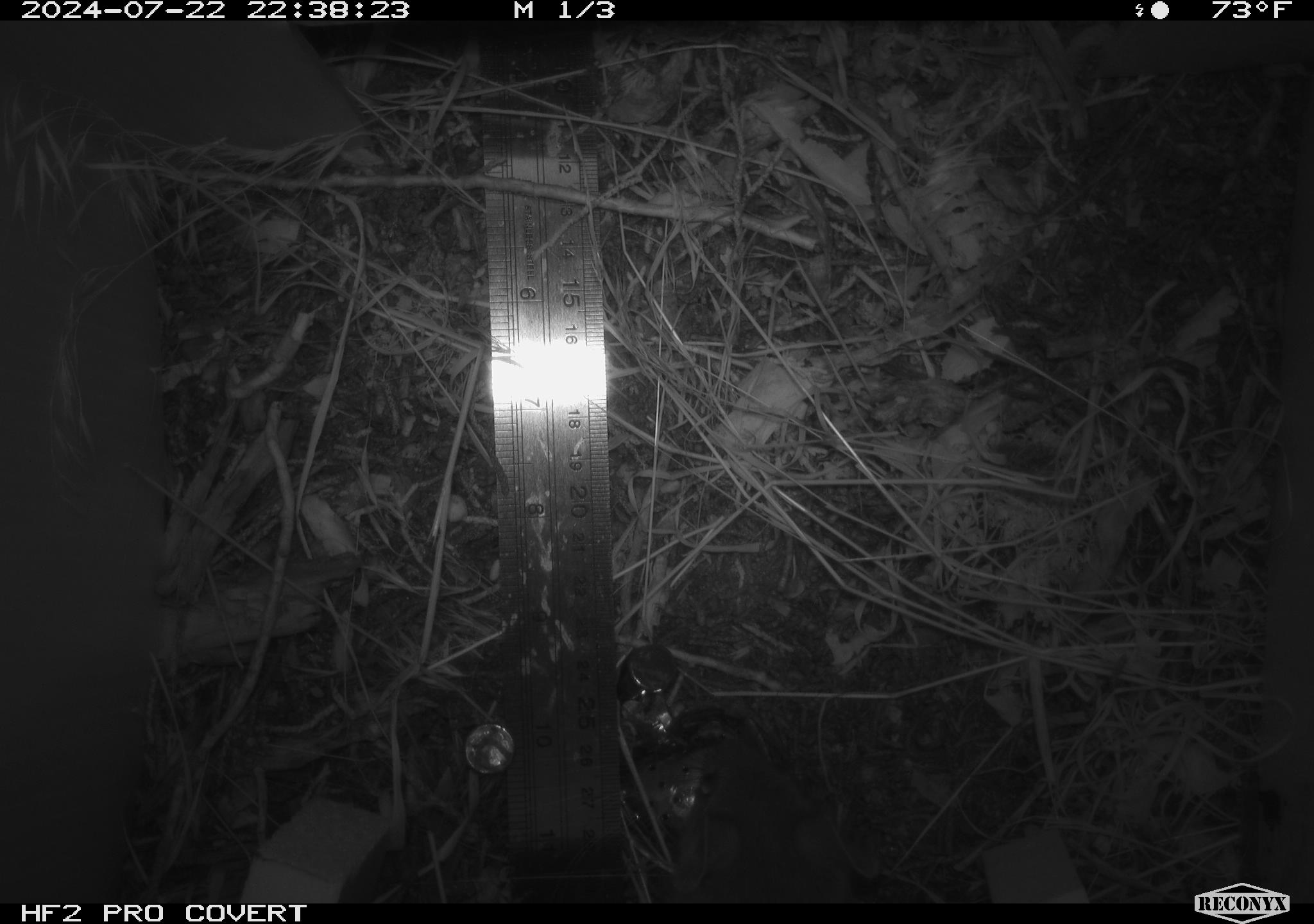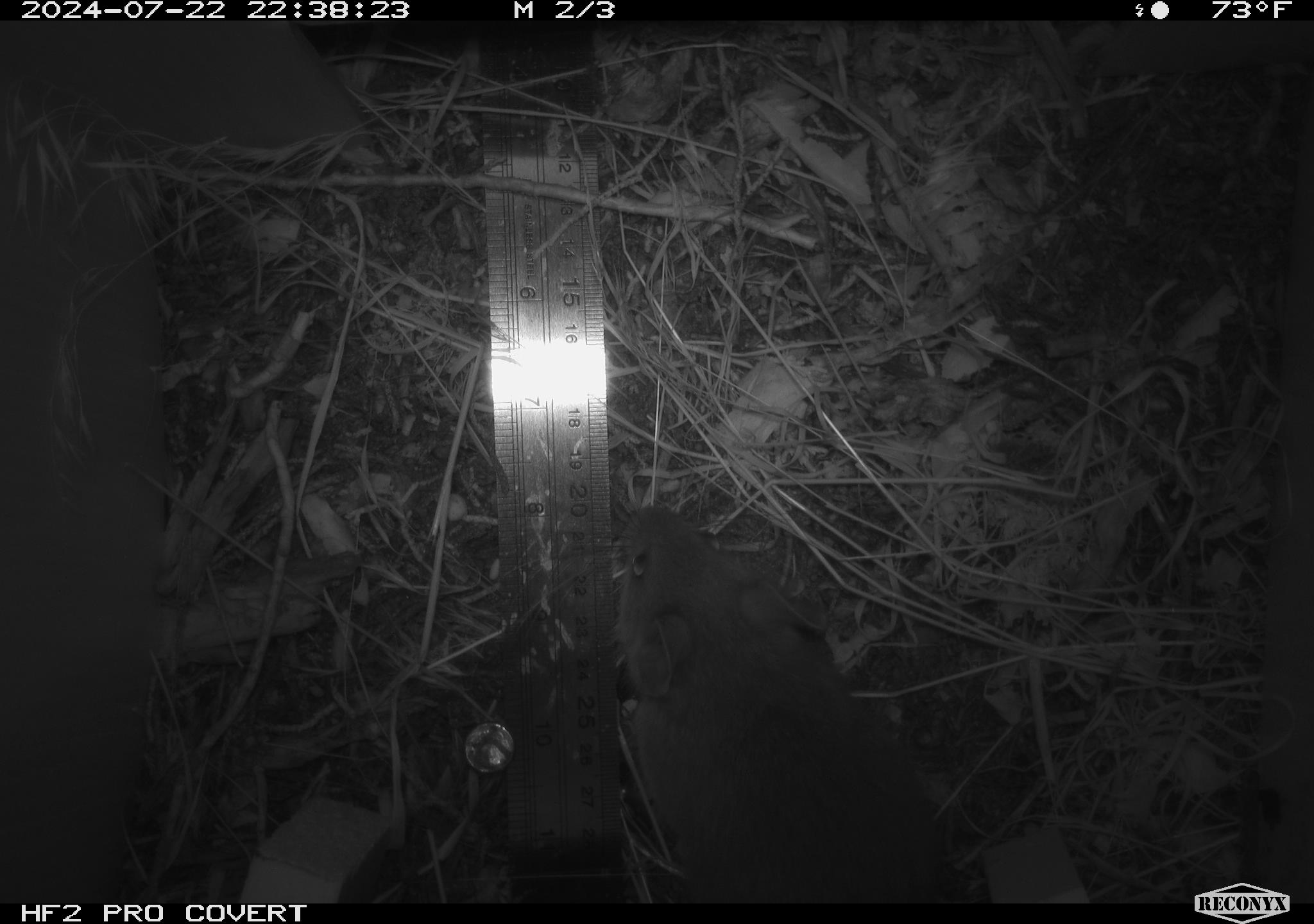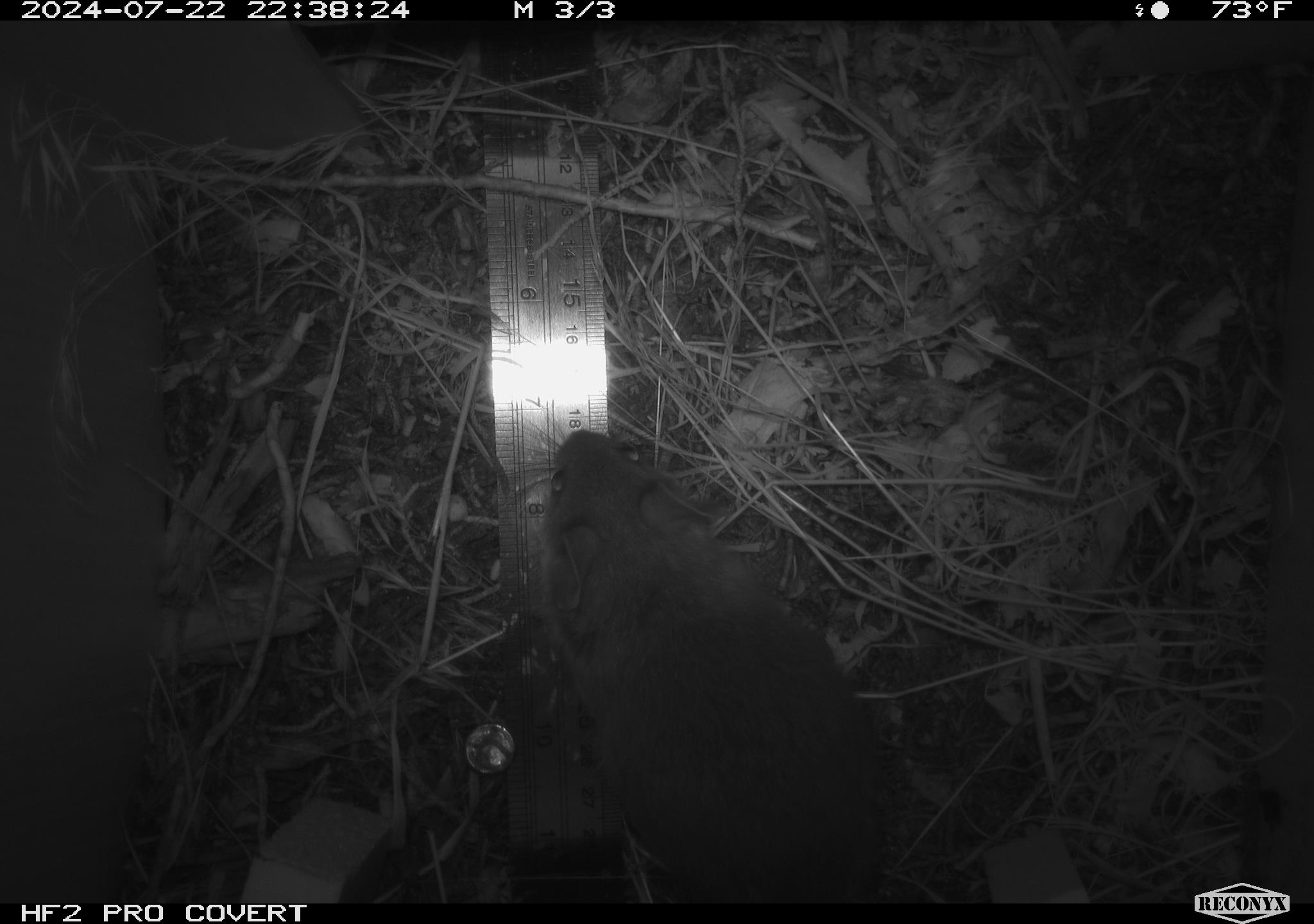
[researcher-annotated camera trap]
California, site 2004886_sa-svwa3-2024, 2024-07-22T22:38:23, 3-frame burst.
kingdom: Animalia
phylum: Chordata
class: Mammalia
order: Rodentia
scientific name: Rodentia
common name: mouse species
Mouse species (Rodentia).